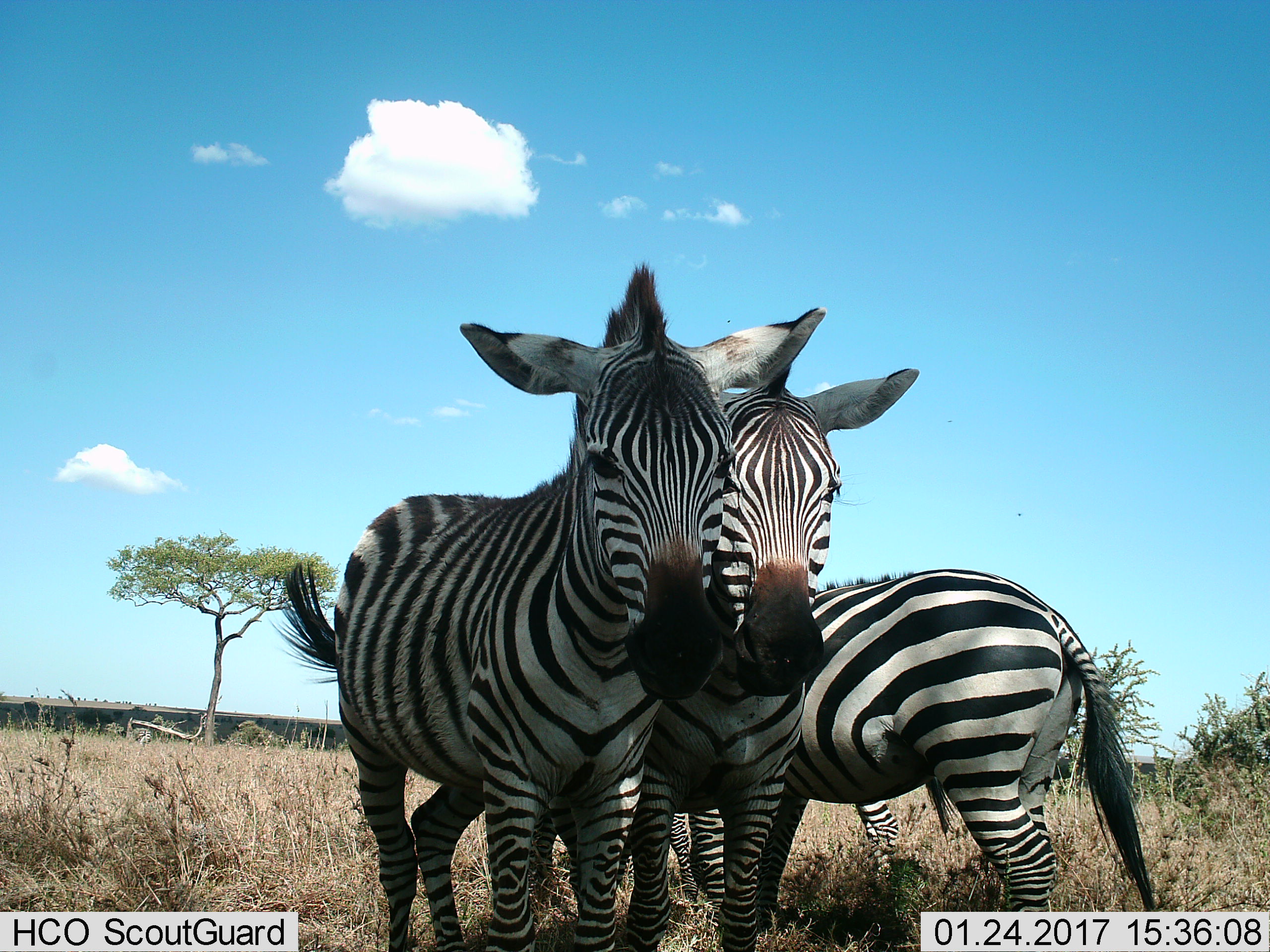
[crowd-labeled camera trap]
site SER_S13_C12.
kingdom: Animalia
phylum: Chordata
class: Mammalia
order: Perissodactyla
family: Equidae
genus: Equus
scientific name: Equus quagga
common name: plains zebra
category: zebraplains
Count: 4.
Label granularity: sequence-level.